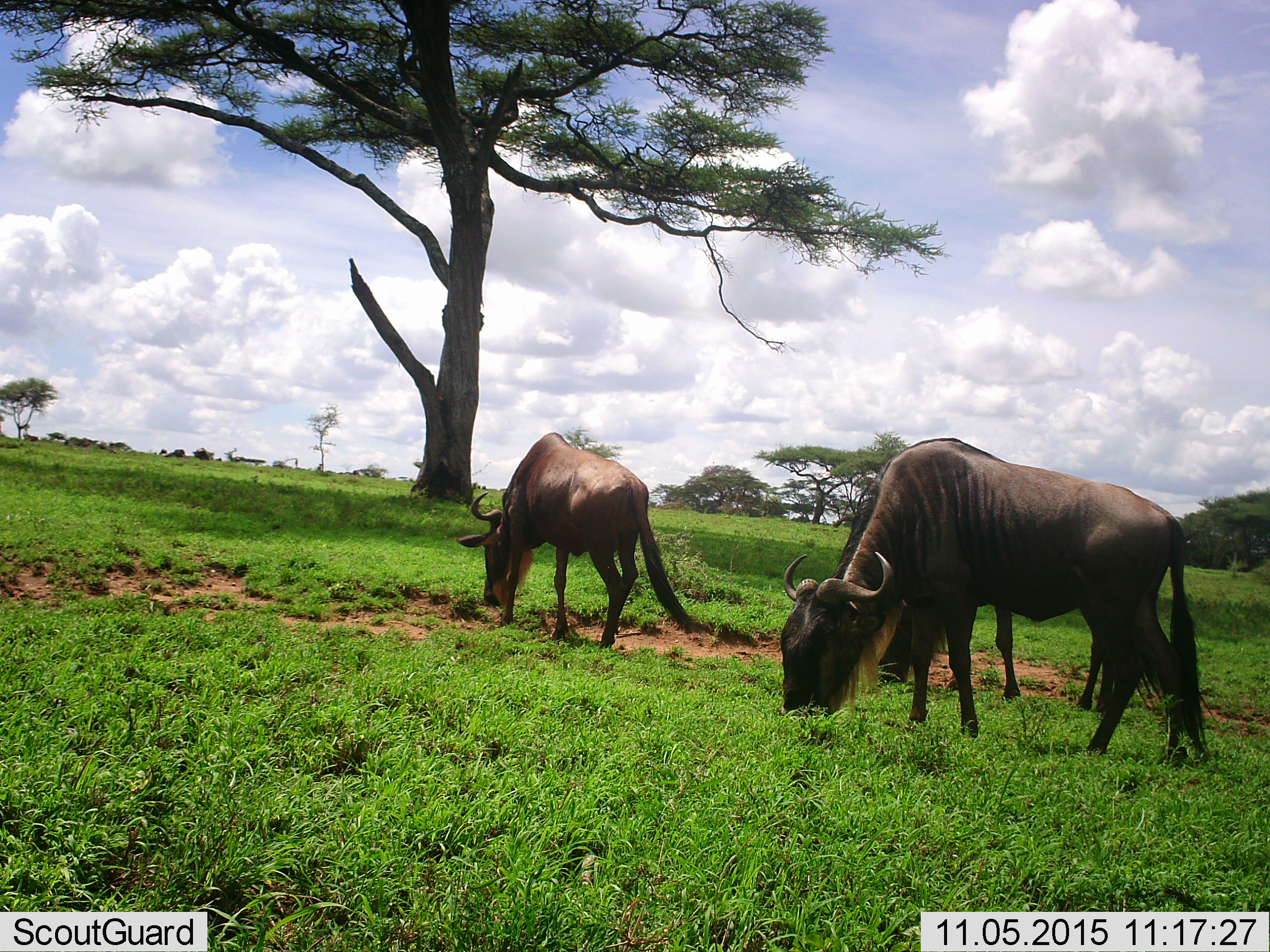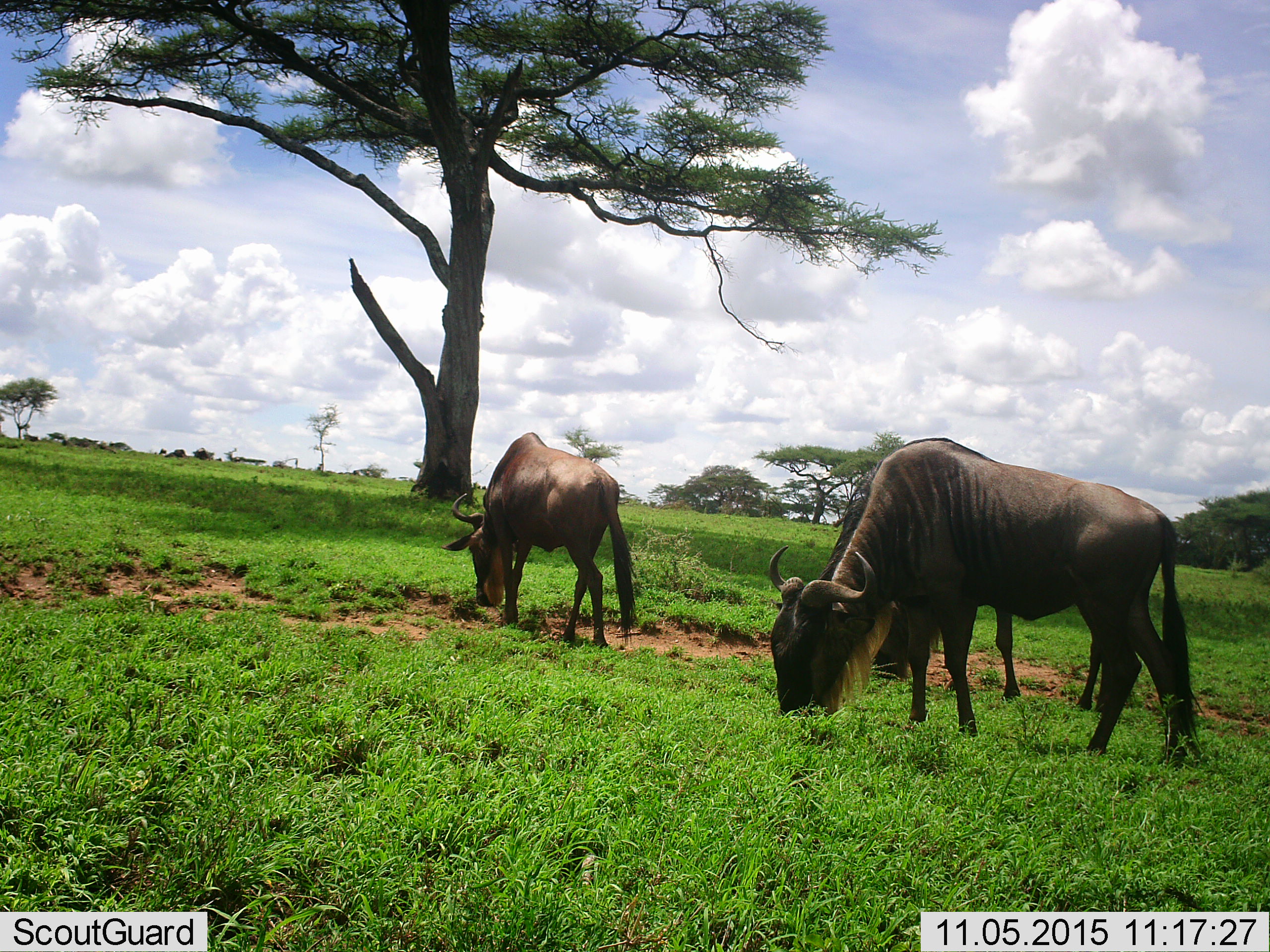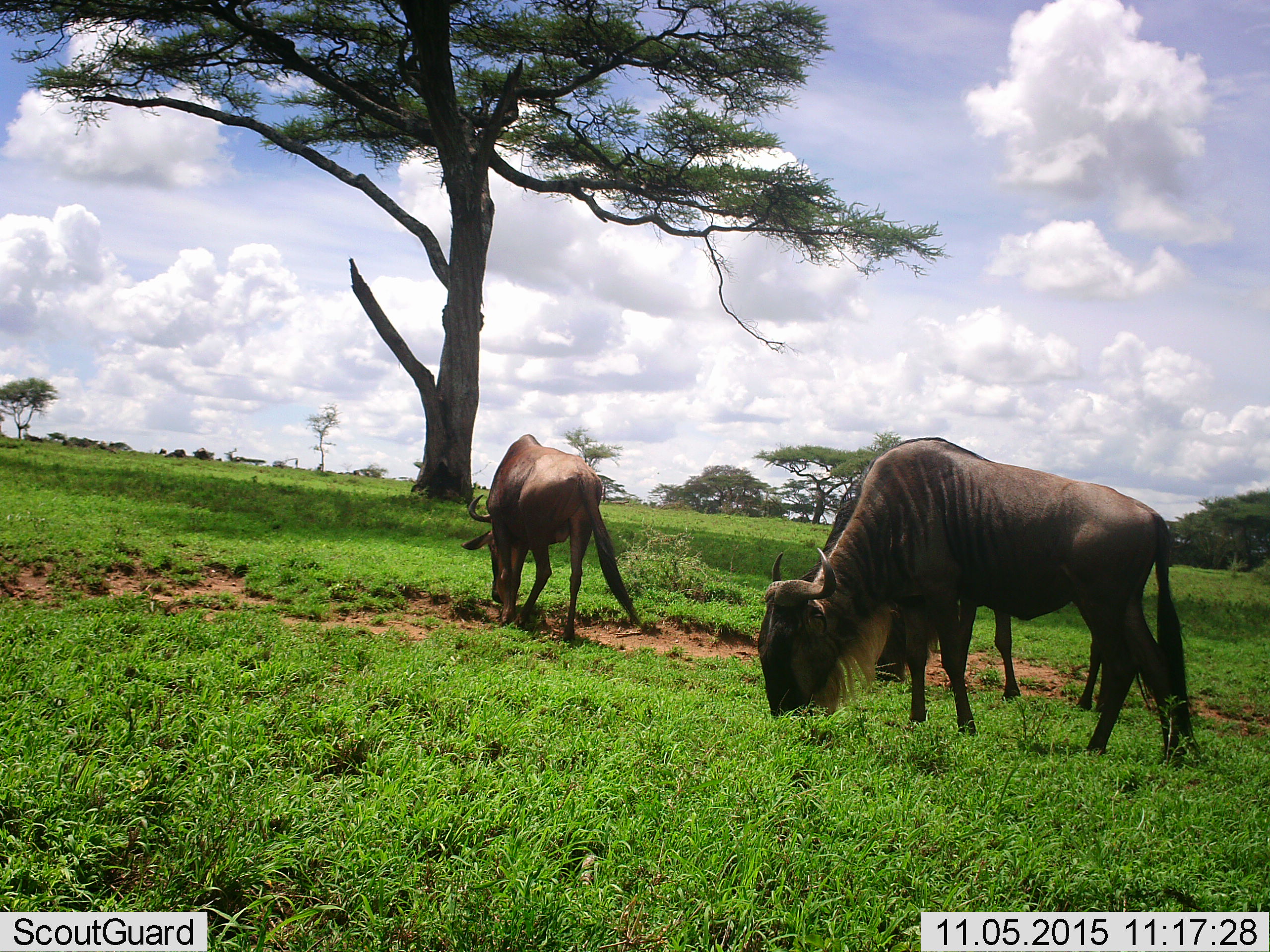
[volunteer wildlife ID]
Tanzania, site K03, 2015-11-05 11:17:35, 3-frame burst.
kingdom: Animalia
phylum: Chordata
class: Mammalia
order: Artiodactyla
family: Bovidae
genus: Connochaetes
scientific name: Connochaetes taurinus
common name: blue wildebeest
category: wildebeest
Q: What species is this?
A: Wildebeest (blue wildebeest) (Connochaetes taurinus).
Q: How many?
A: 3.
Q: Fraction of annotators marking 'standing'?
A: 33%.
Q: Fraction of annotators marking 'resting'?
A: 0%.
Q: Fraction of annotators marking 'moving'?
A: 44%.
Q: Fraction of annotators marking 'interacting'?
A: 0%.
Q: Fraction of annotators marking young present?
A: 11%.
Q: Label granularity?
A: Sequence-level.